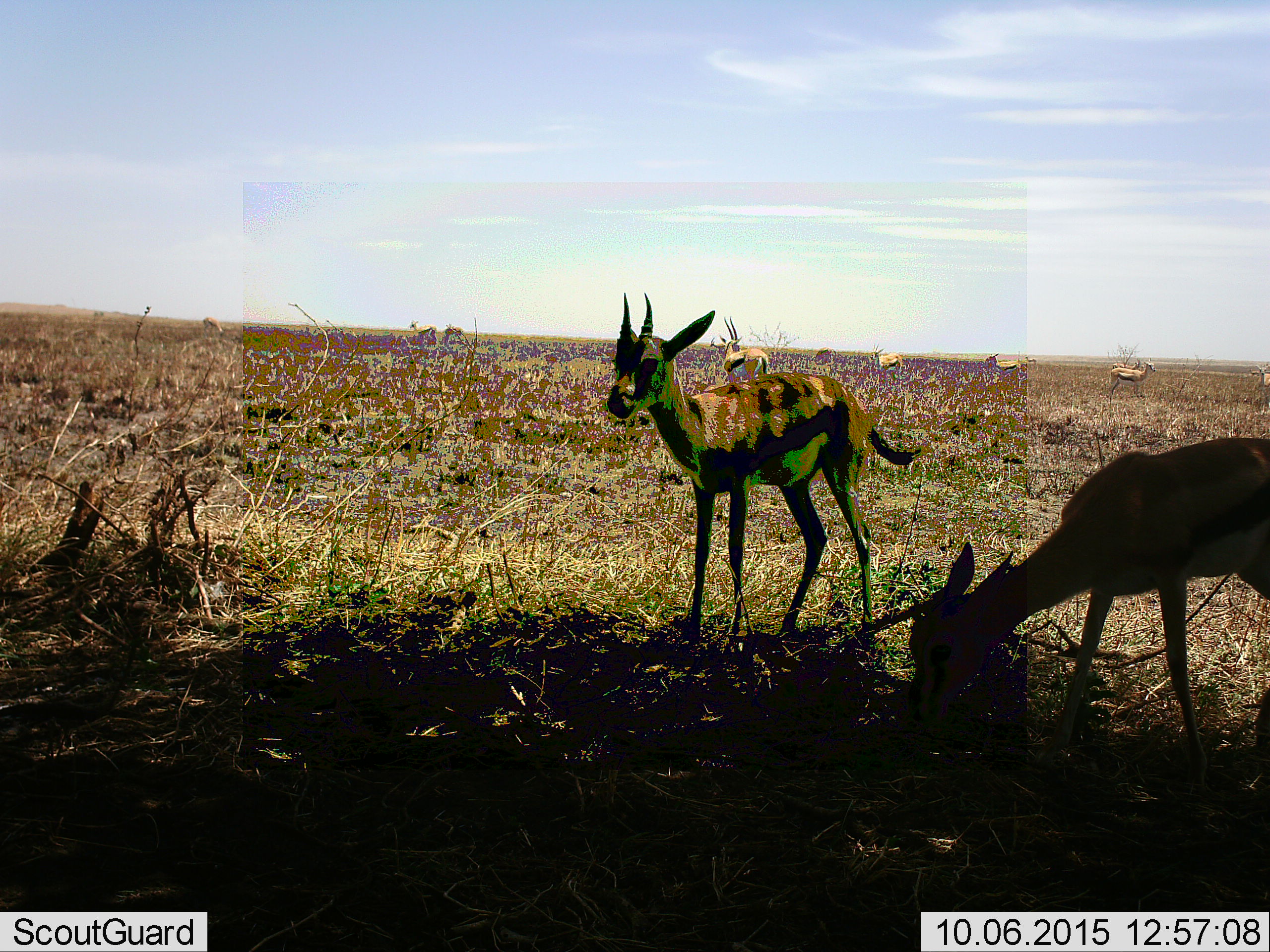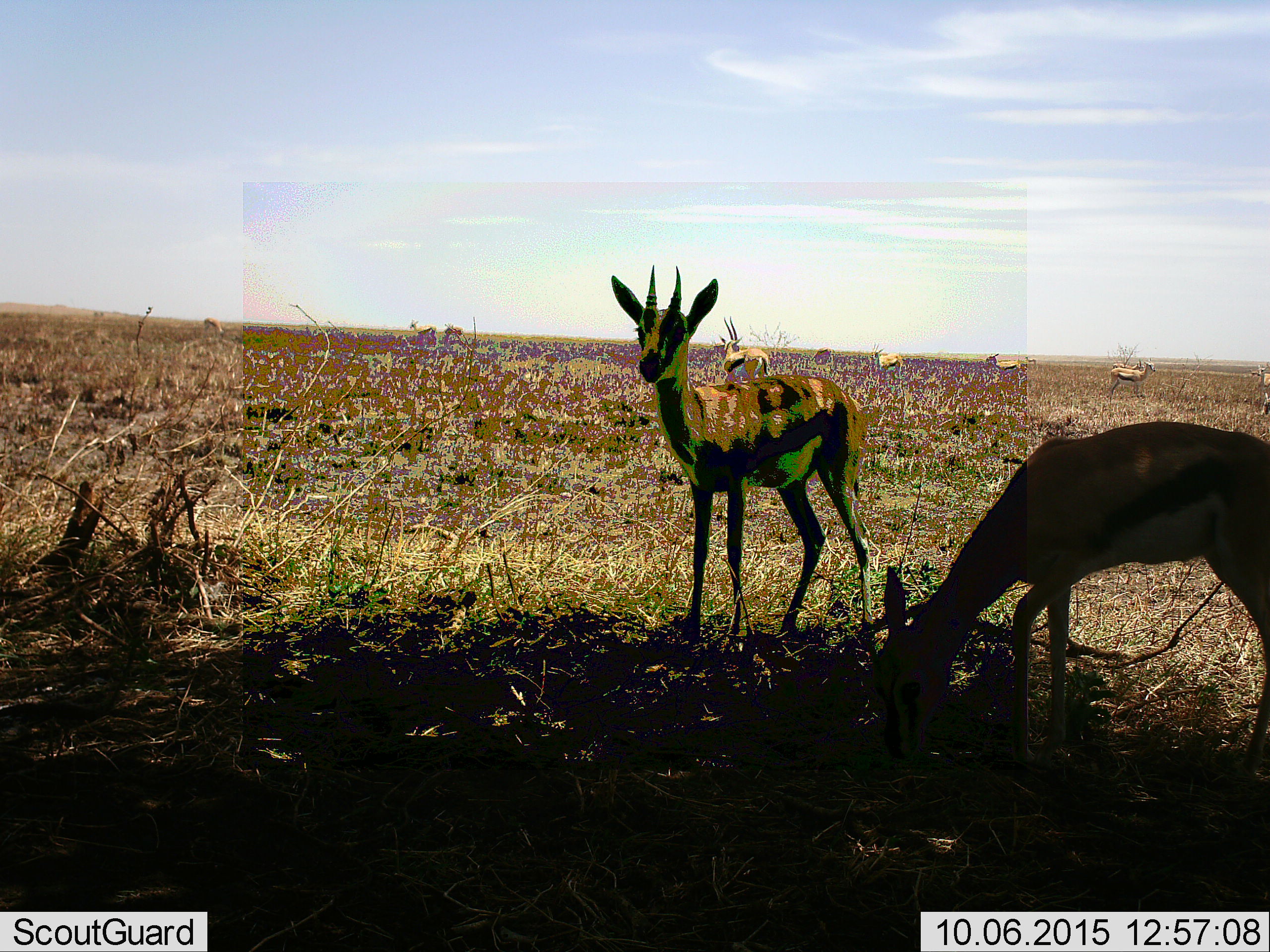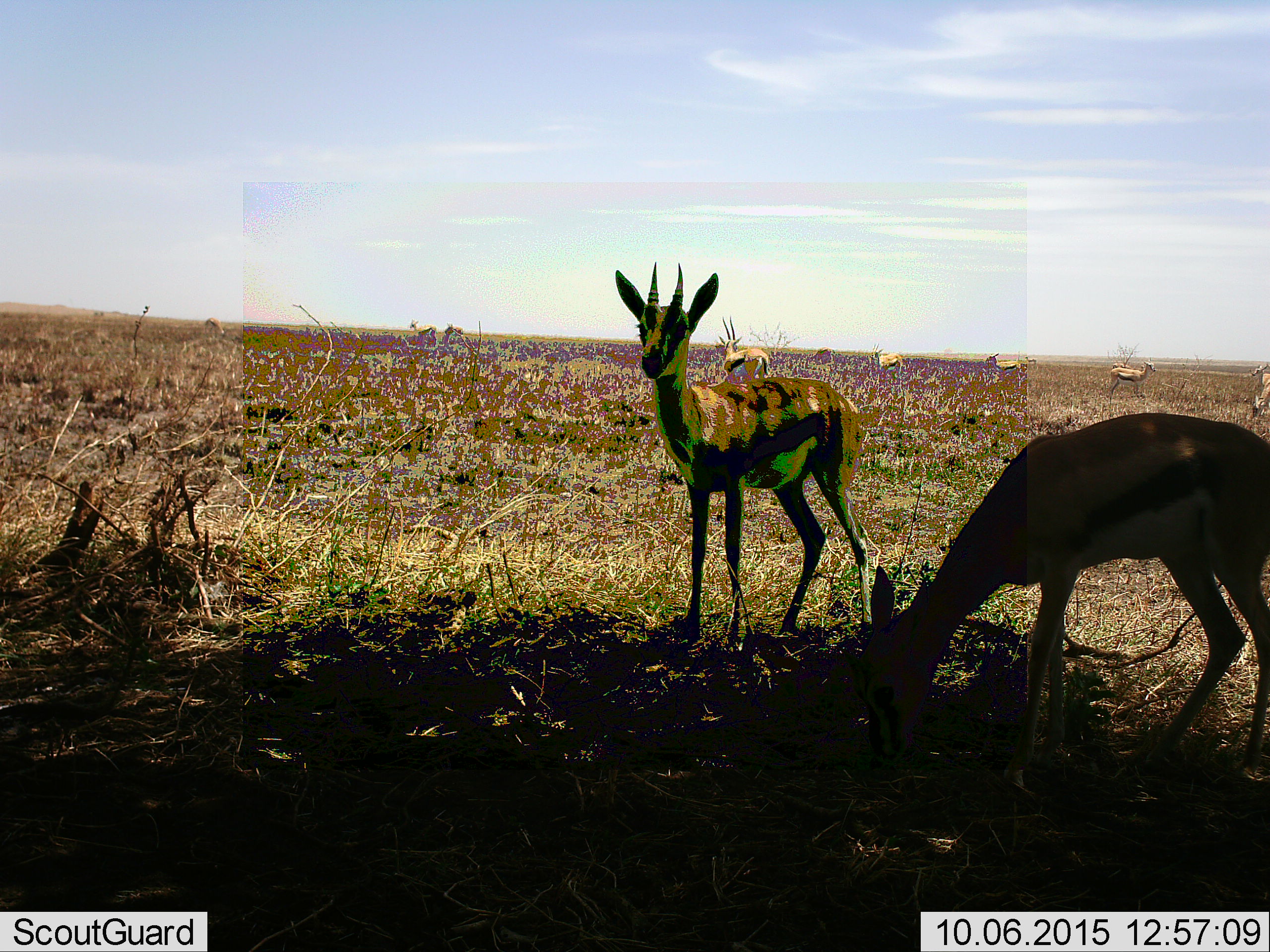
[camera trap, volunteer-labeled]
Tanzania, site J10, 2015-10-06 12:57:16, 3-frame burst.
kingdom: Animalia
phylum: Chordata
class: Mammalia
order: Artiodactyla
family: Bovidae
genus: Eudorcas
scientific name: Eudorcas thomsonii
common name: thomson's gazelle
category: gazellethomsons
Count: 11-50.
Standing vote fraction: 100%.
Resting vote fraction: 0%.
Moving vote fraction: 30%.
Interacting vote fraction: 0%.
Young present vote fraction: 0%.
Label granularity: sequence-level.